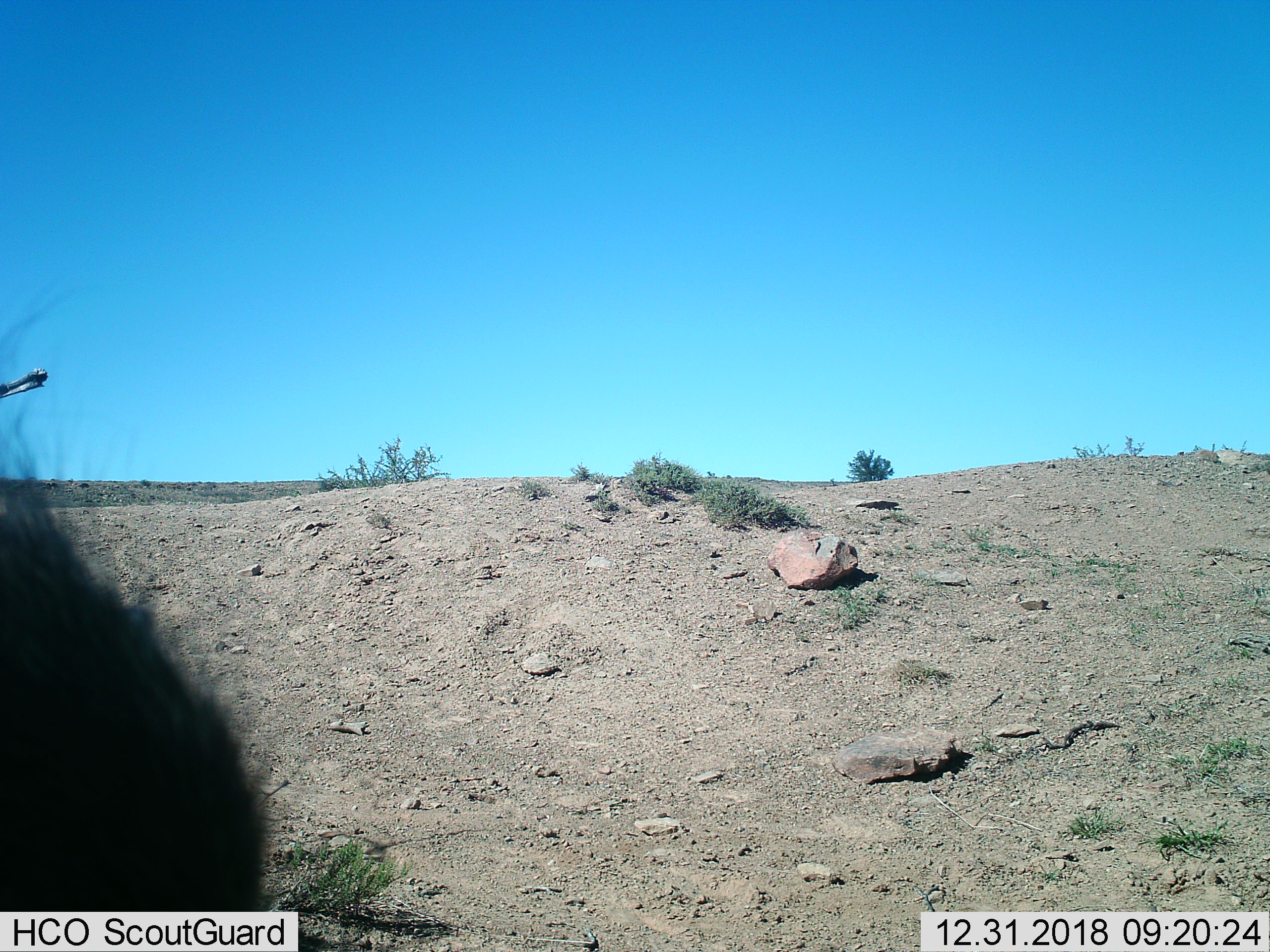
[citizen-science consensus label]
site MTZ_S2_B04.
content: unidentified animal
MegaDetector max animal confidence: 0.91